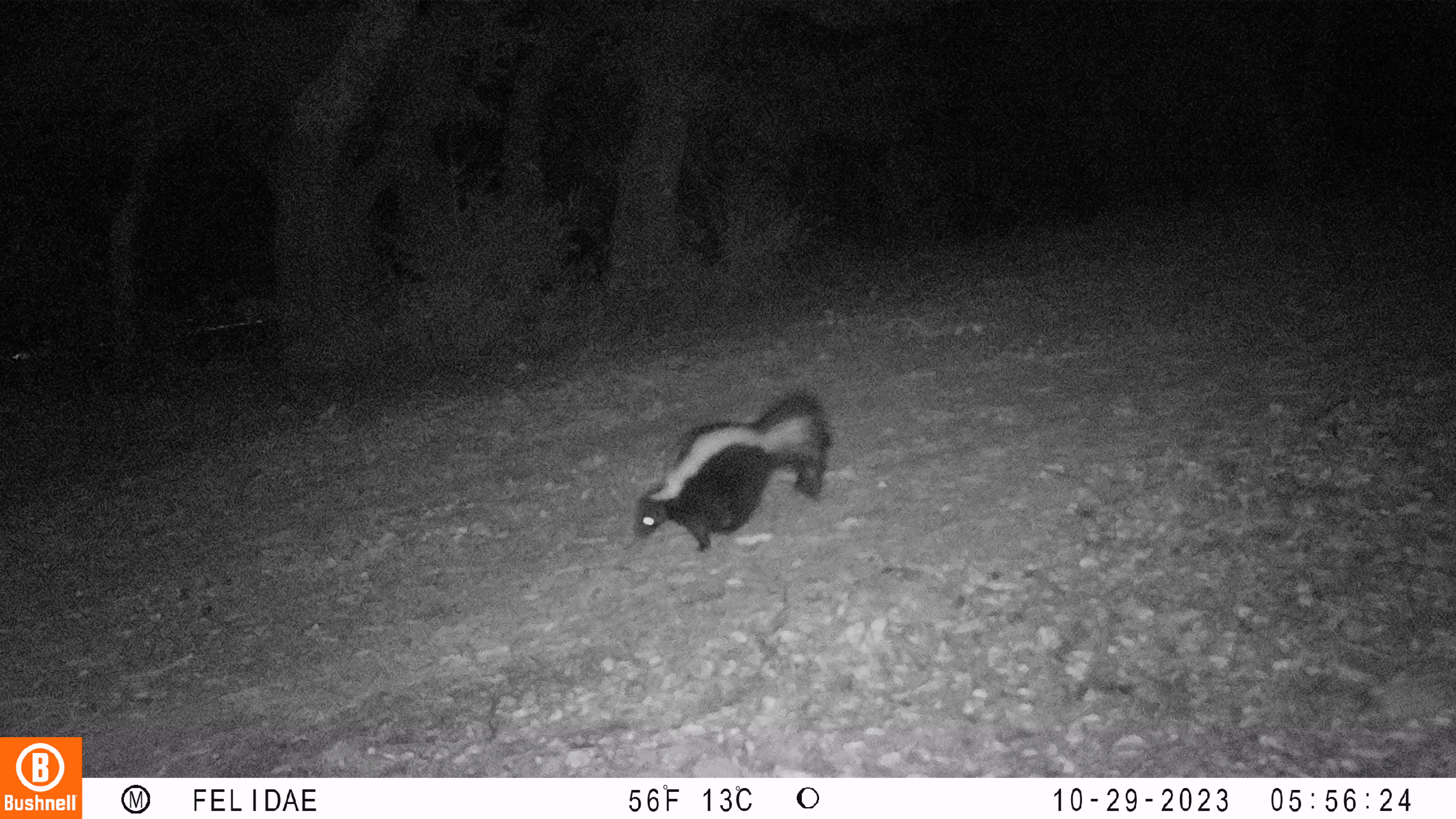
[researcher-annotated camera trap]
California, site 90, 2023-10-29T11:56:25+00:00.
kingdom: Animalia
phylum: Chordata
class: Mammalia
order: Carnivora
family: Mephitidae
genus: Mephitis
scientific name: Mephitis mephitis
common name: striped skunk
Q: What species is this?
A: Striped skunk (Mephitis mephitis).